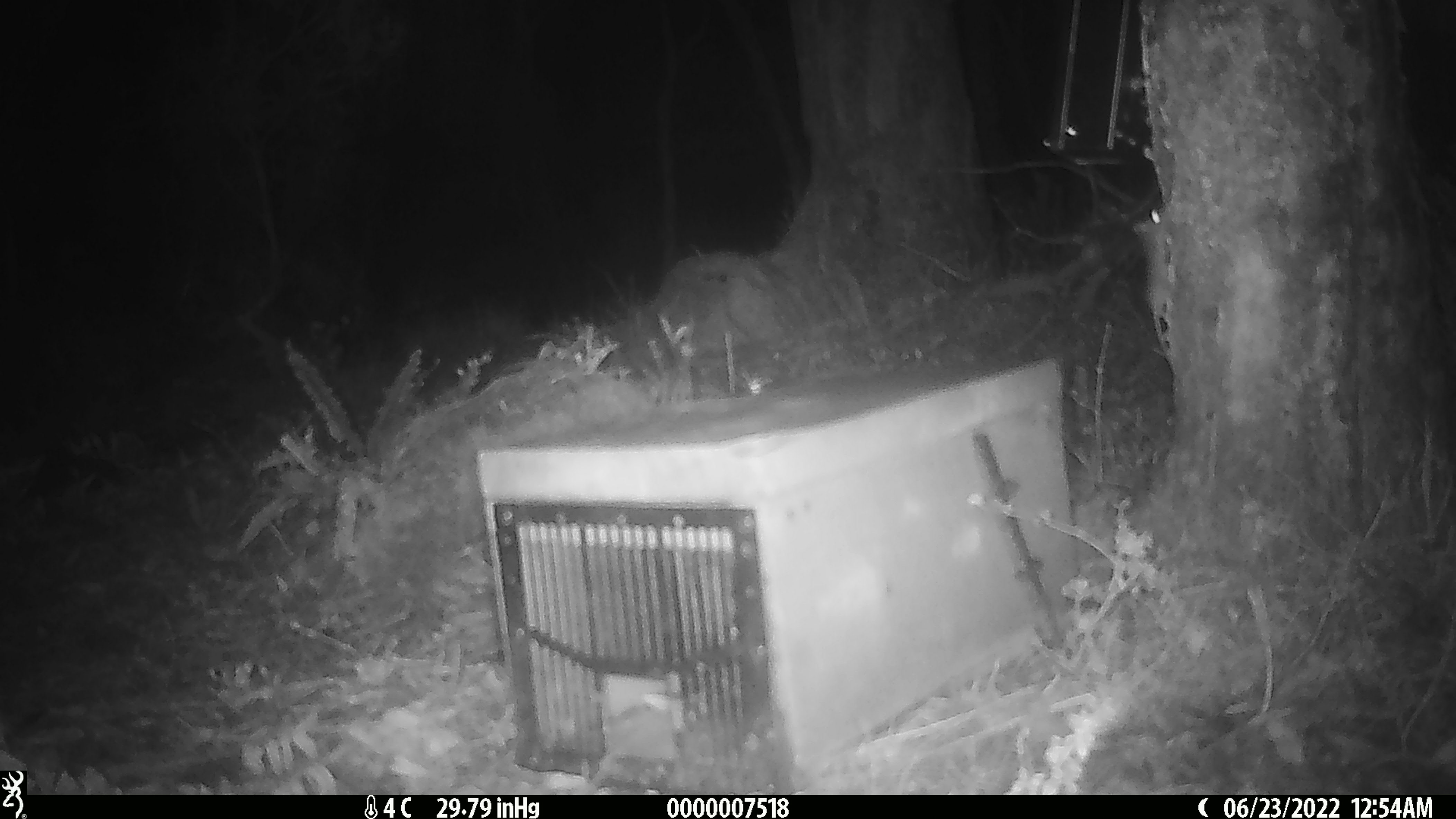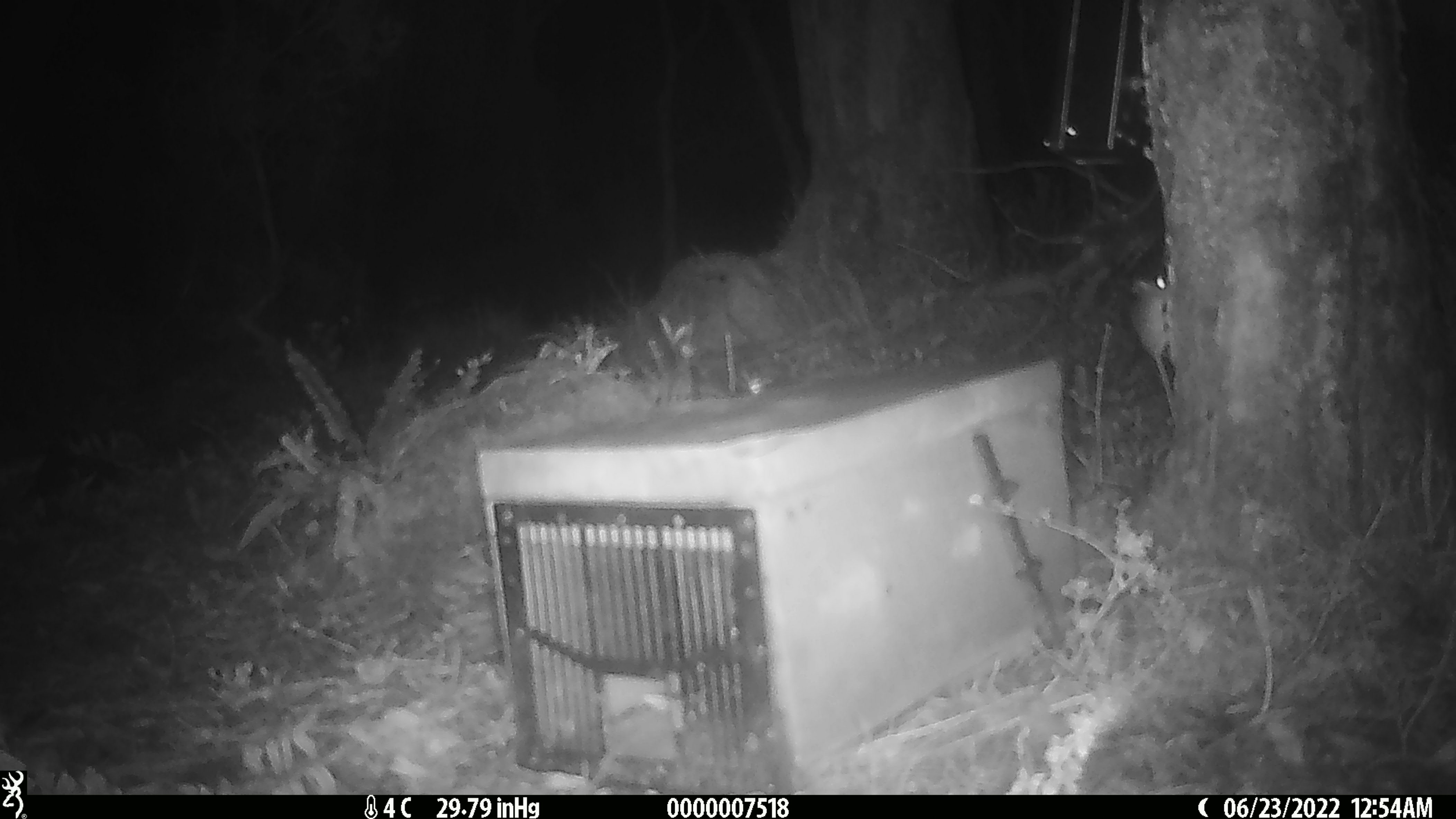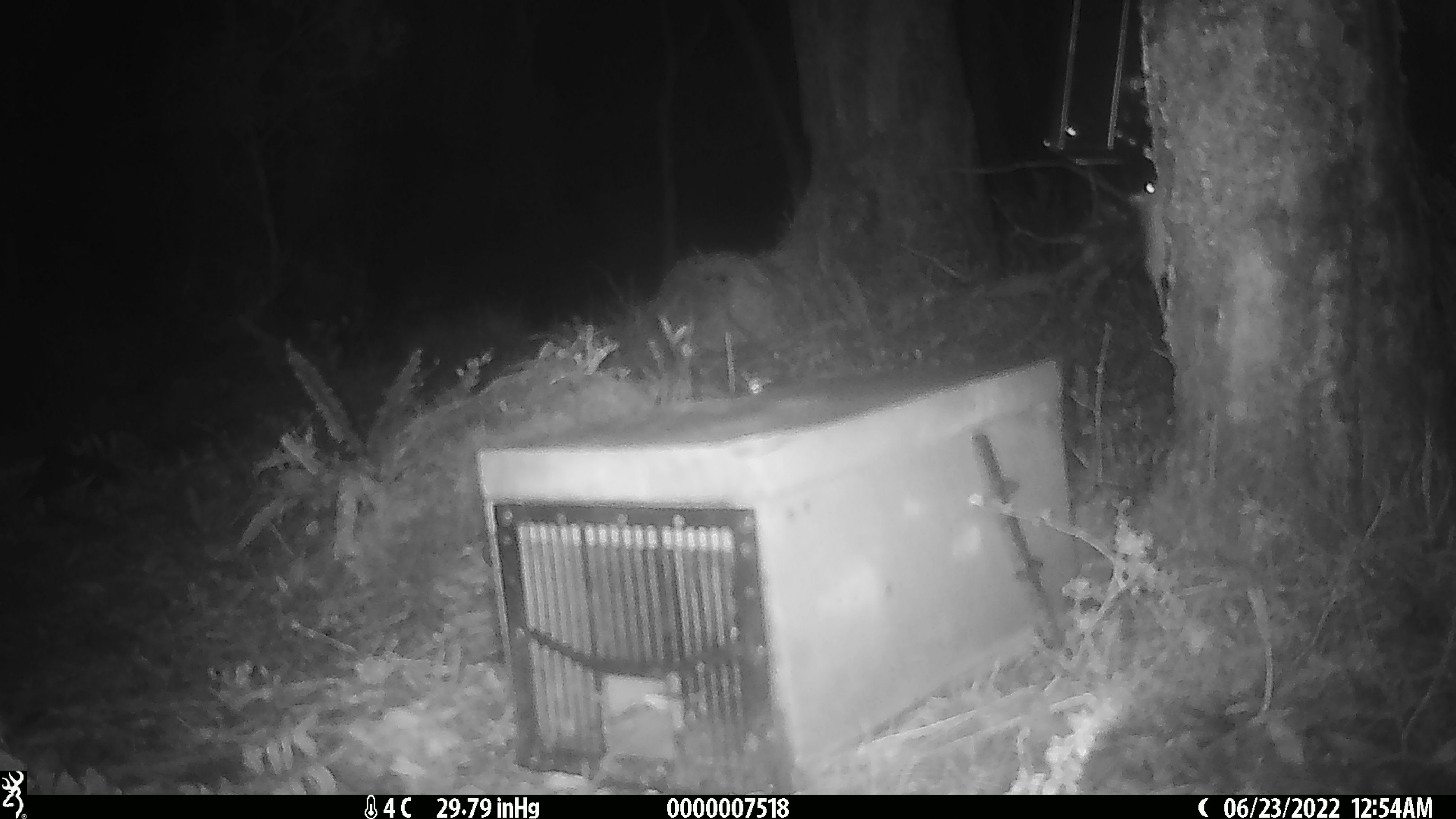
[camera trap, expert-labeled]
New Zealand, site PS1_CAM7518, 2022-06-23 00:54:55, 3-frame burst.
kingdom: Animalia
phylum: Chordata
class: Mammalia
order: Rodentia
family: Muridae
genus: Mus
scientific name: Mus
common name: mouse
Mouse (Mus).